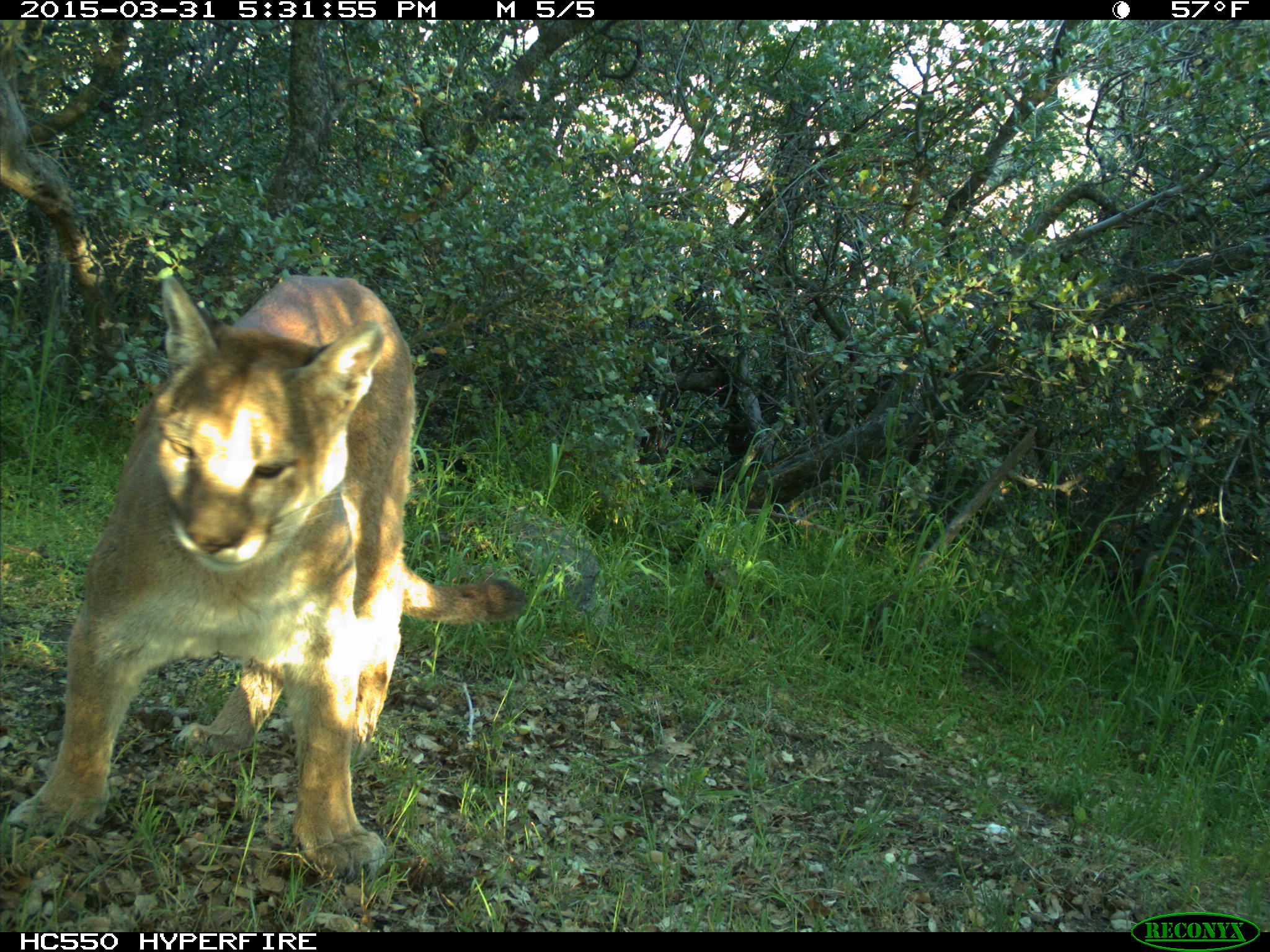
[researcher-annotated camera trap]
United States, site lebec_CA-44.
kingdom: Animalia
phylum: Chordata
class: Mammalia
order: Carnivora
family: Felidae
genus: Puma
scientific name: Puma concolor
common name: mountain lion